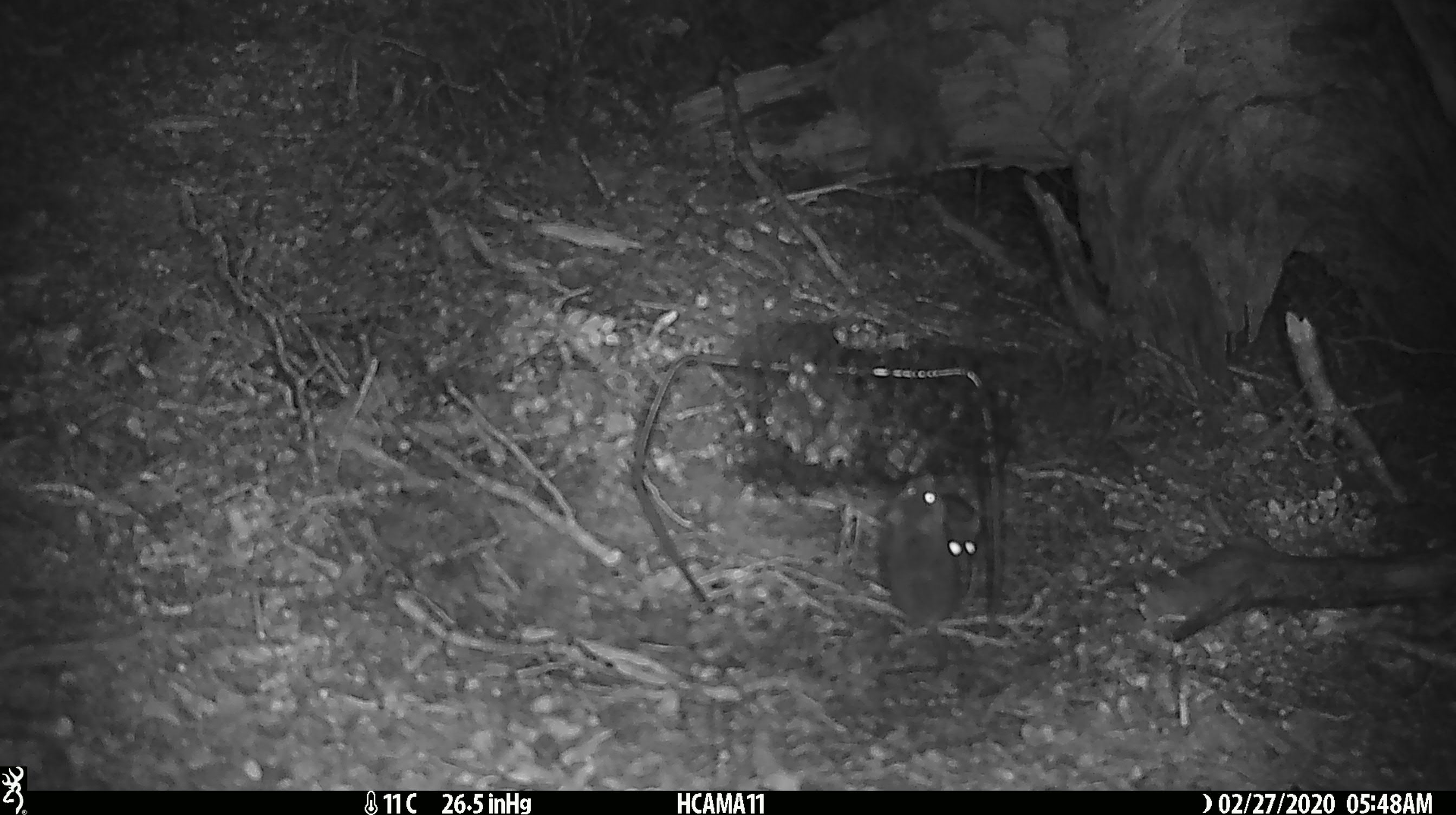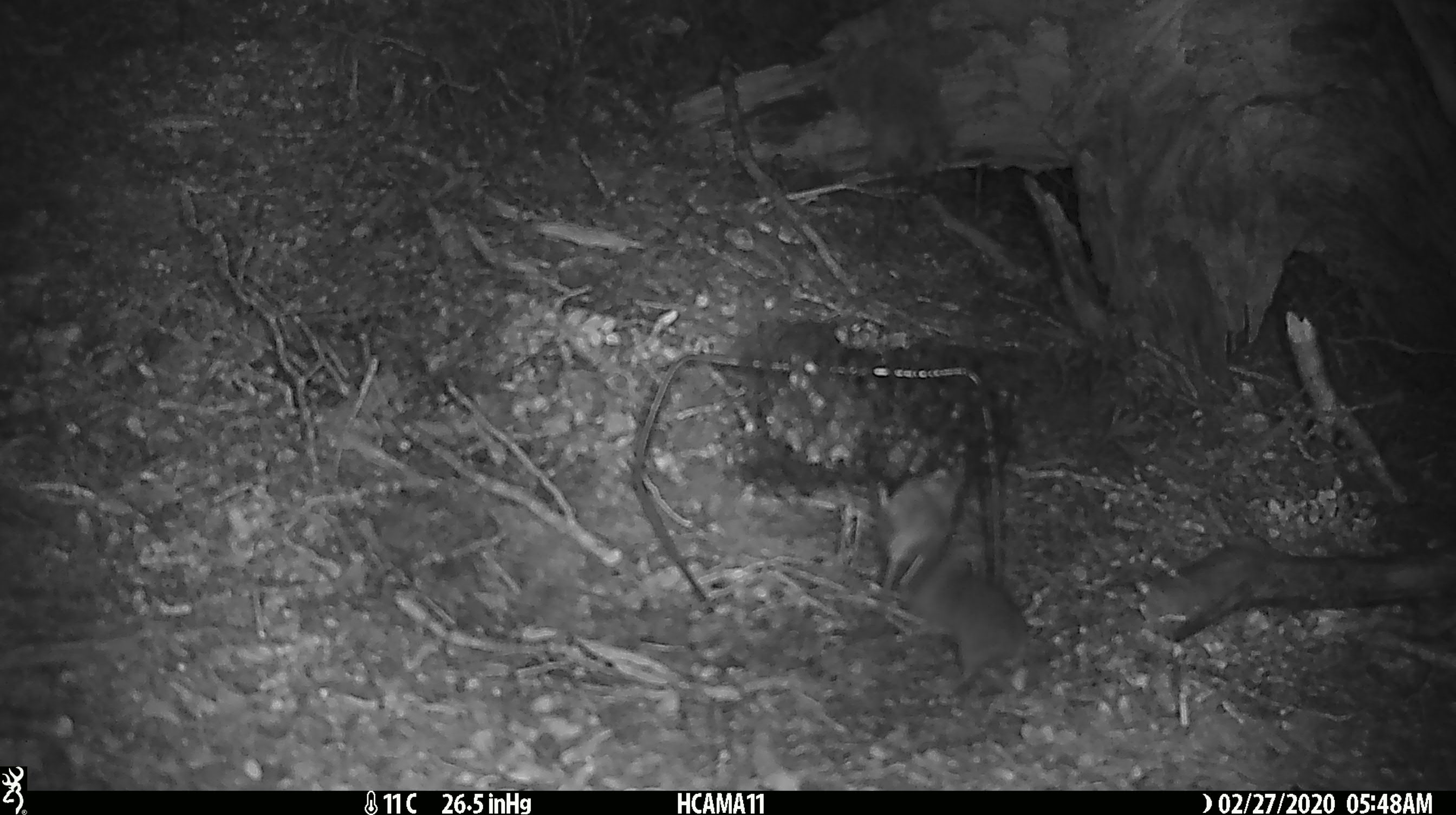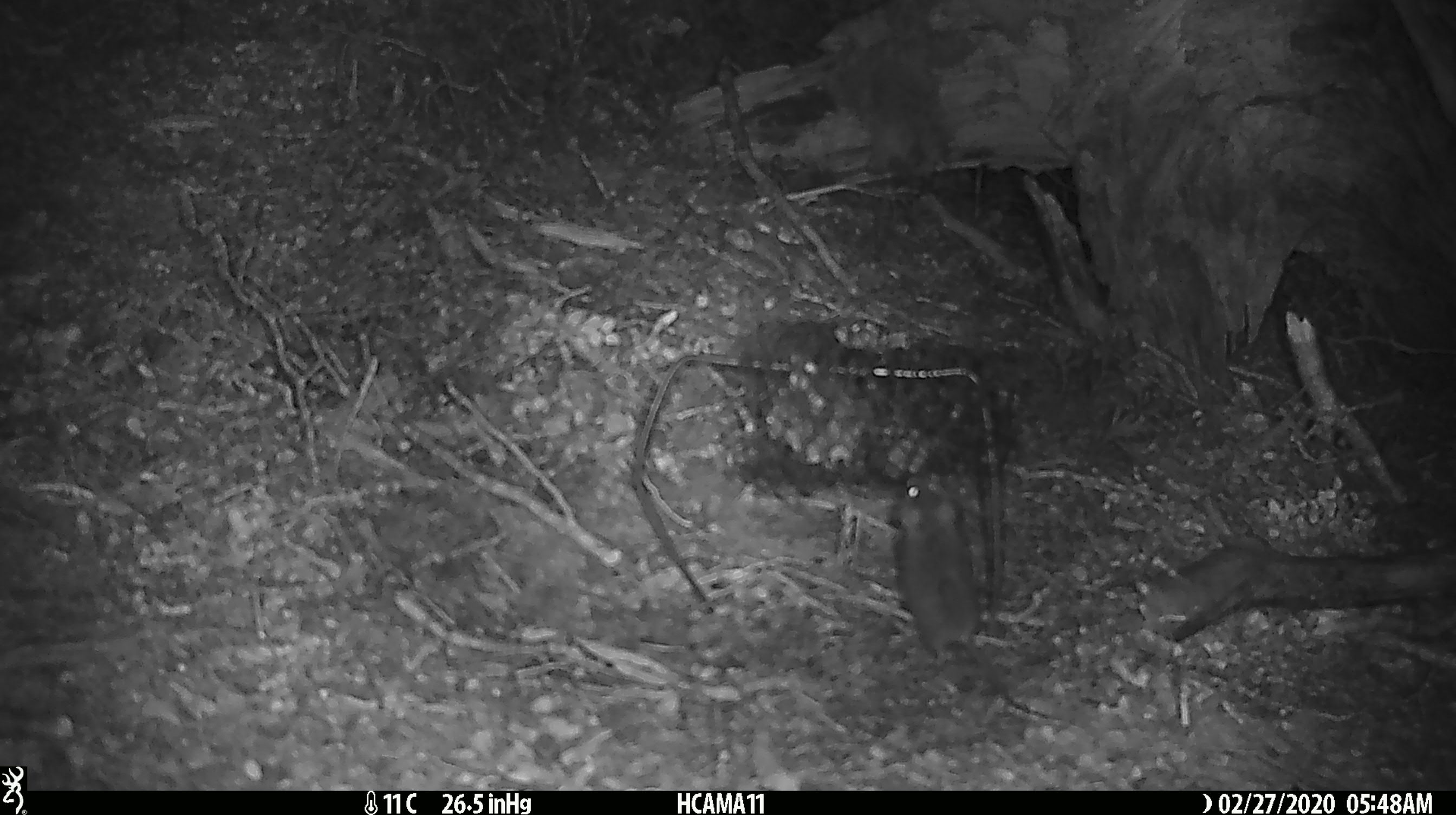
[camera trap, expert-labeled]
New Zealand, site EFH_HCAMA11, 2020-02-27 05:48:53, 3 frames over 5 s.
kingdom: Animalia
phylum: Chordata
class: Mammalia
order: Rodentia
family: Muridae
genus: Mus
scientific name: Mus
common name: mouse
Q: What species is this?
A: Mouse (Mus).